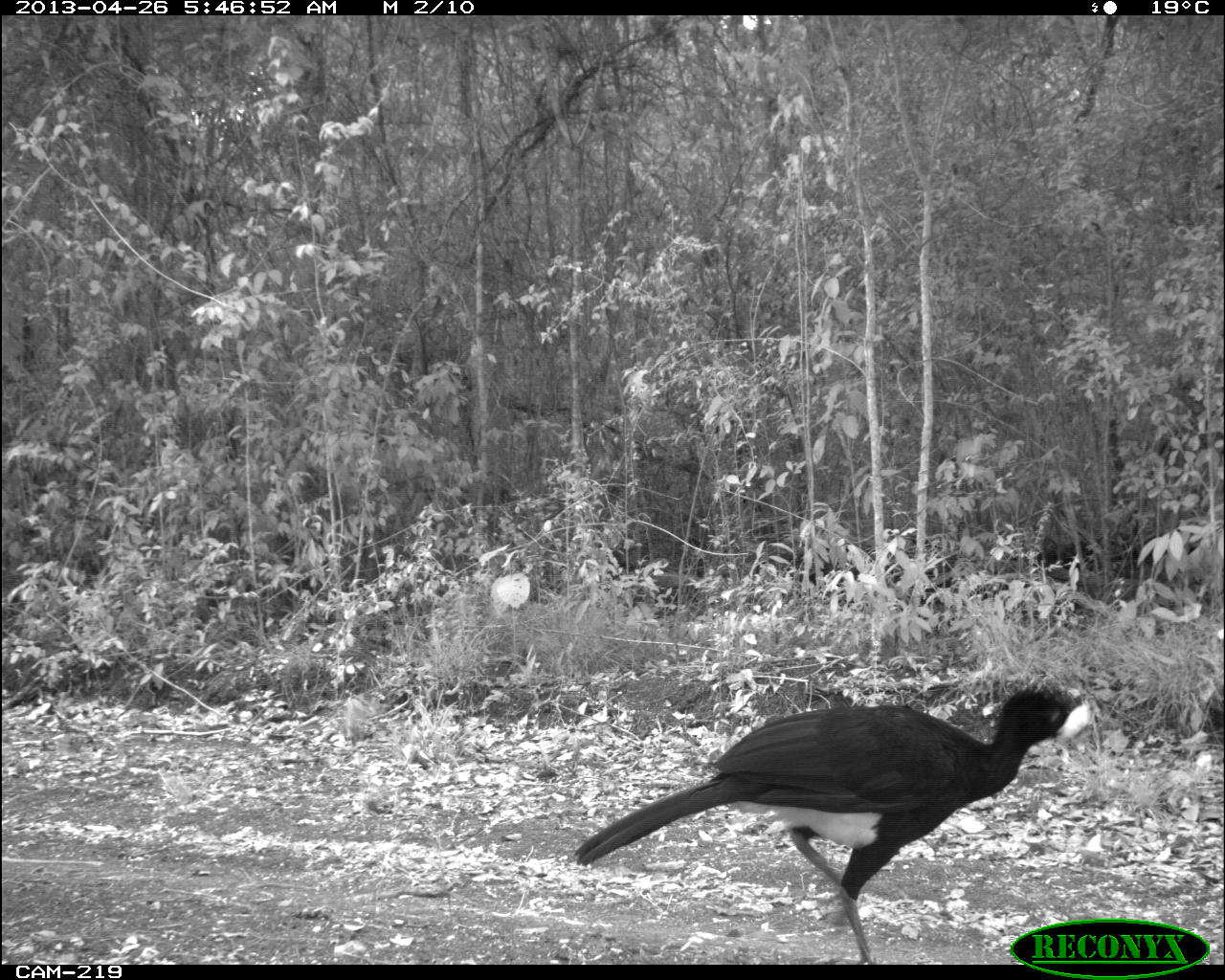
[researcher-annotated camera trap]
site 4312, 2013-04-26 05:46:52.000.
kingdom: Animalia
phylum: Chordata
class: Aves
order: Galliformes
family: Cracidae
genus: Crax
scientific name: Crax rubra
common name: great curassow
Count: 1.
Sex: male.